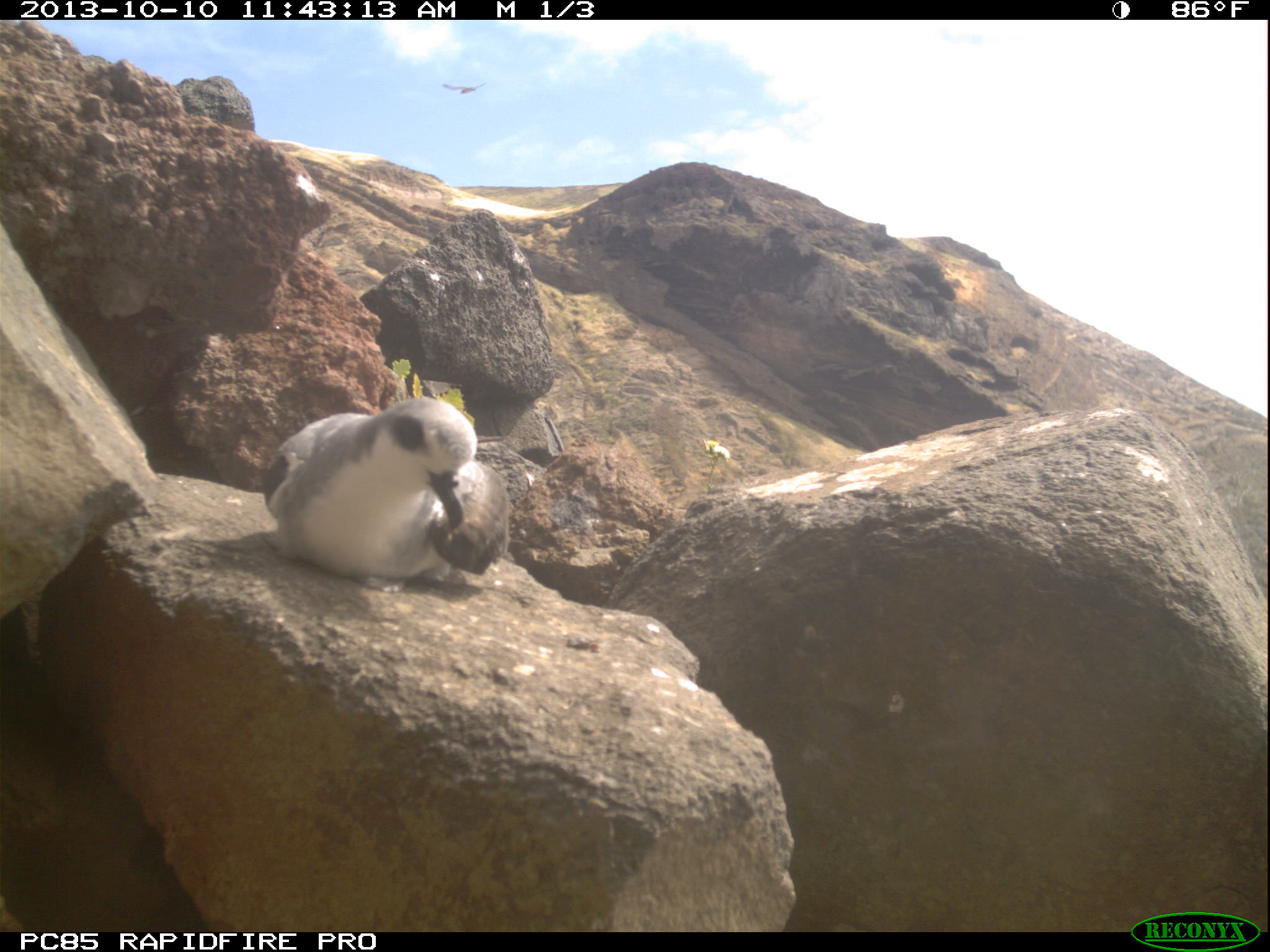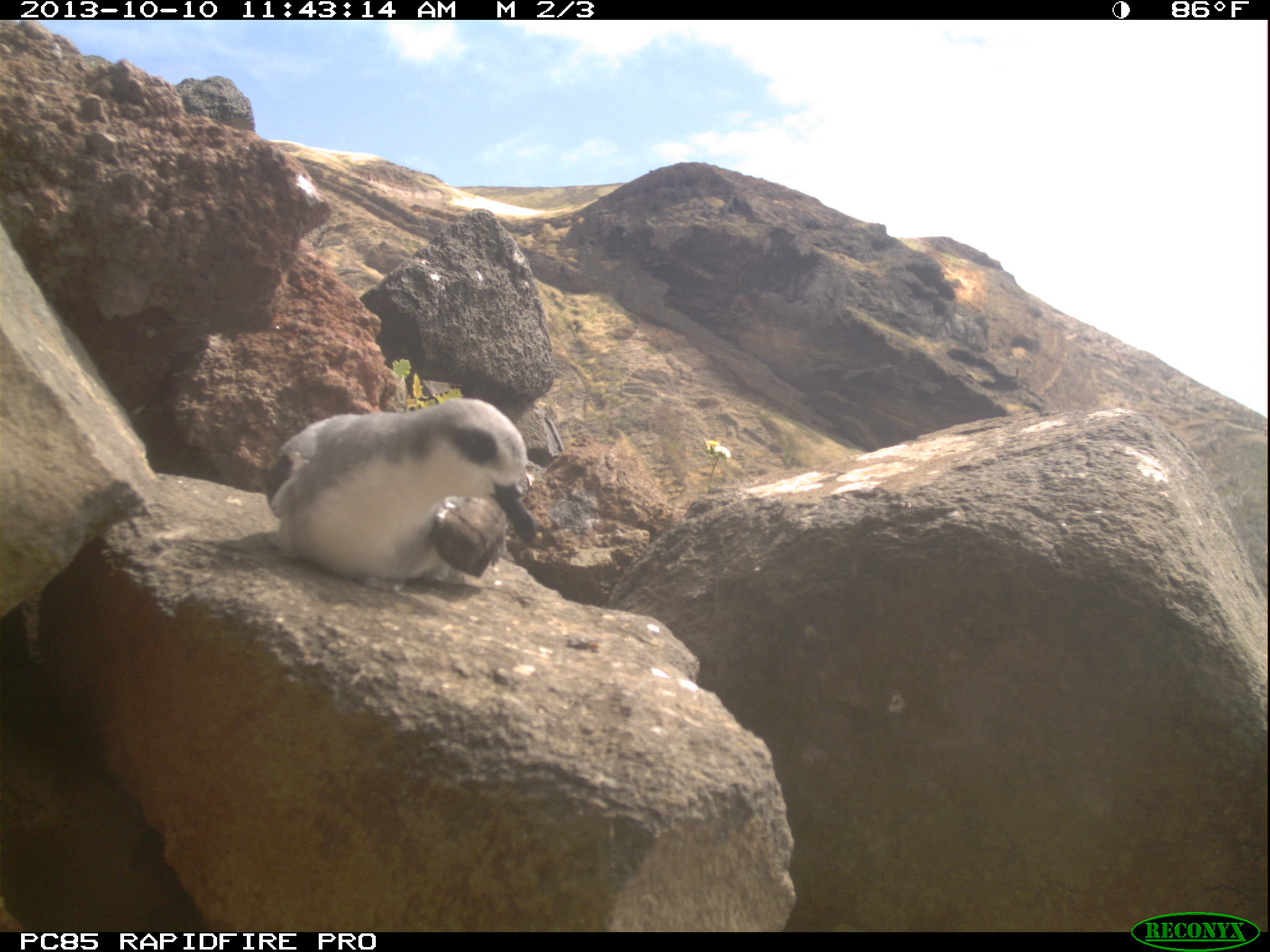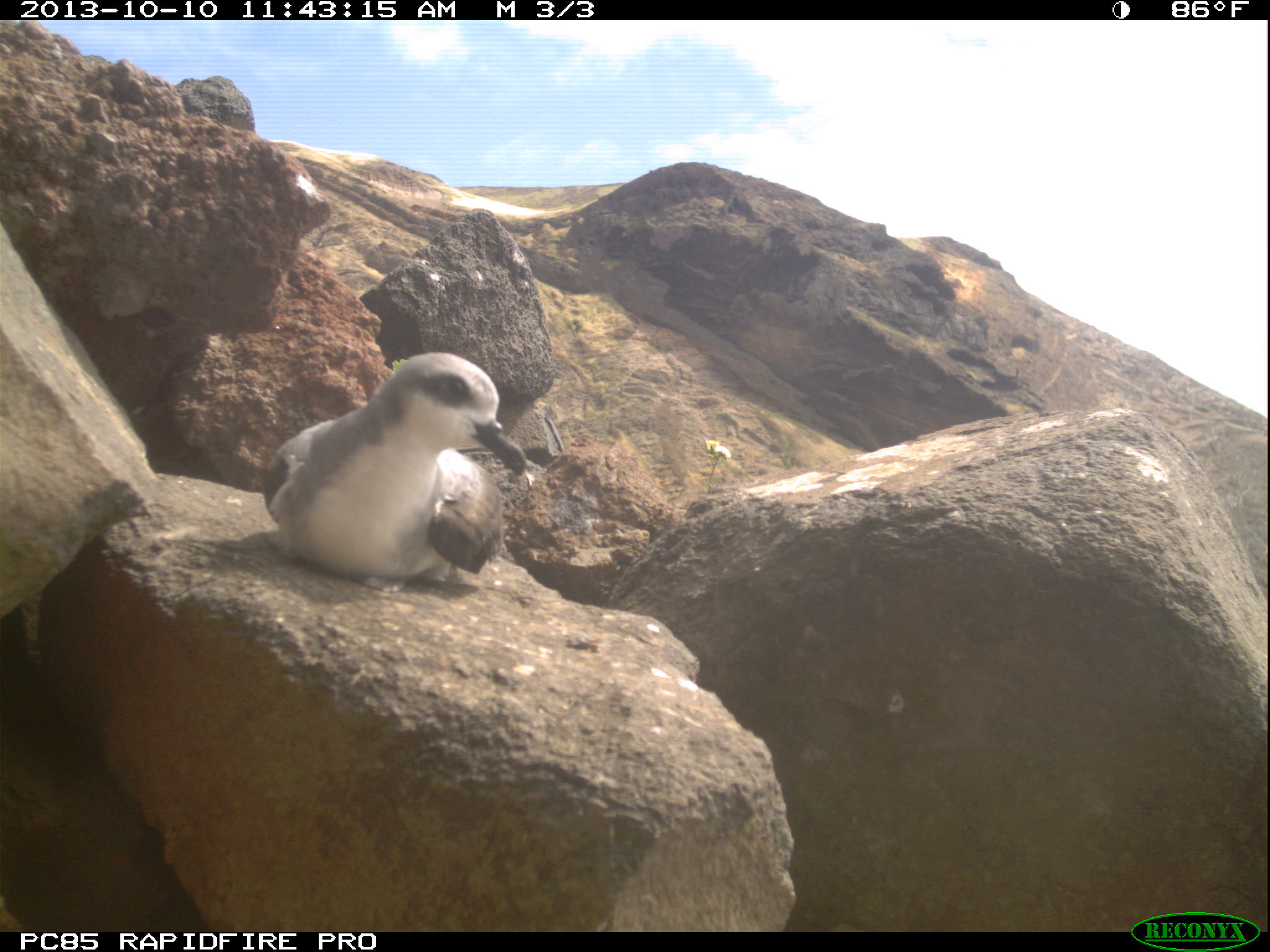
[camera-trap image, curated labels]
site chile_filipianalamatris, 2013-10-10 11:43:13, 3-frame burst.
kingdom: Animalia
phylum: Chordata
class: Aves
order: Procellariiformes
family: Procellariidae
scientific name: Procellariidae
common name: petrel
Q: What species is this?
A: Petrel (Procellariidae).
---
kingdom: Animalia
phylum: Chordata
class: Aves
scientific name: Aves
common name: bird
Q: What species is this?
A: Bird (Aves).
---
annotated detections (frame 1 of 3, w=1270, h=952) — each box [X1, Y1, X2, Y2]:
bird: [438, 79, 491, 102]
petrel: [260, 393, 510, 588]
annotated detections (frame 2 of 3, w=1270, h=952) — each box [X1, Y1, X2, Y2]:
petrel: [260, 394, 542, 587]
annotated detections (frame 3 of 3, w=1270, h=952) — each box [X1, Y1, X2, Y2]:
petrel: [259, 348, 528, 585]